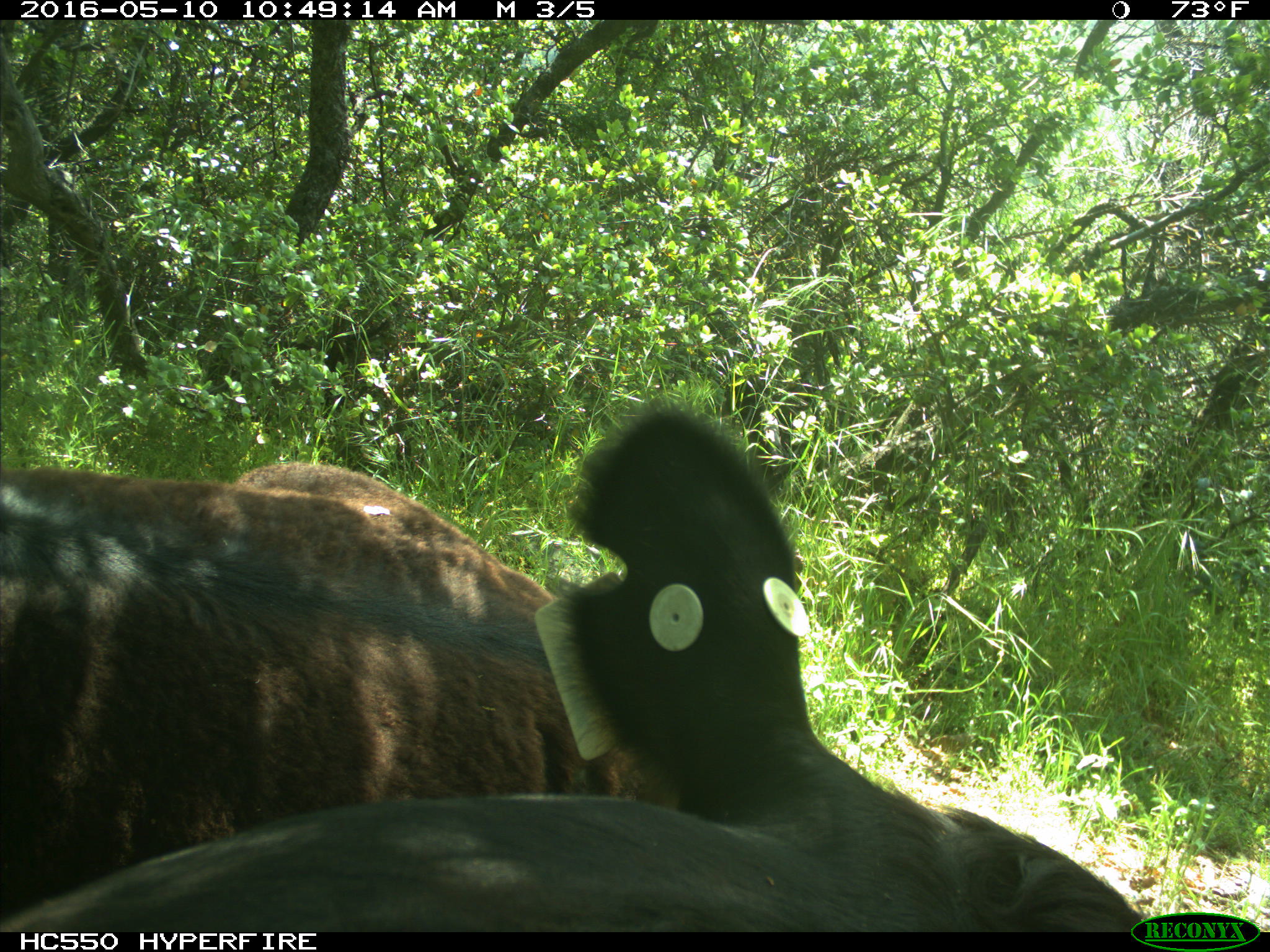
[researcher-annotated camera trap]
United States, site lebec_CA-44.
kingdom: Animalia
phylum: Chordata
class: Mammalia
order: Artiodactyla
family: Bovidae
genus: Bos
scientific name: Bos taurus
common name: domestic cow